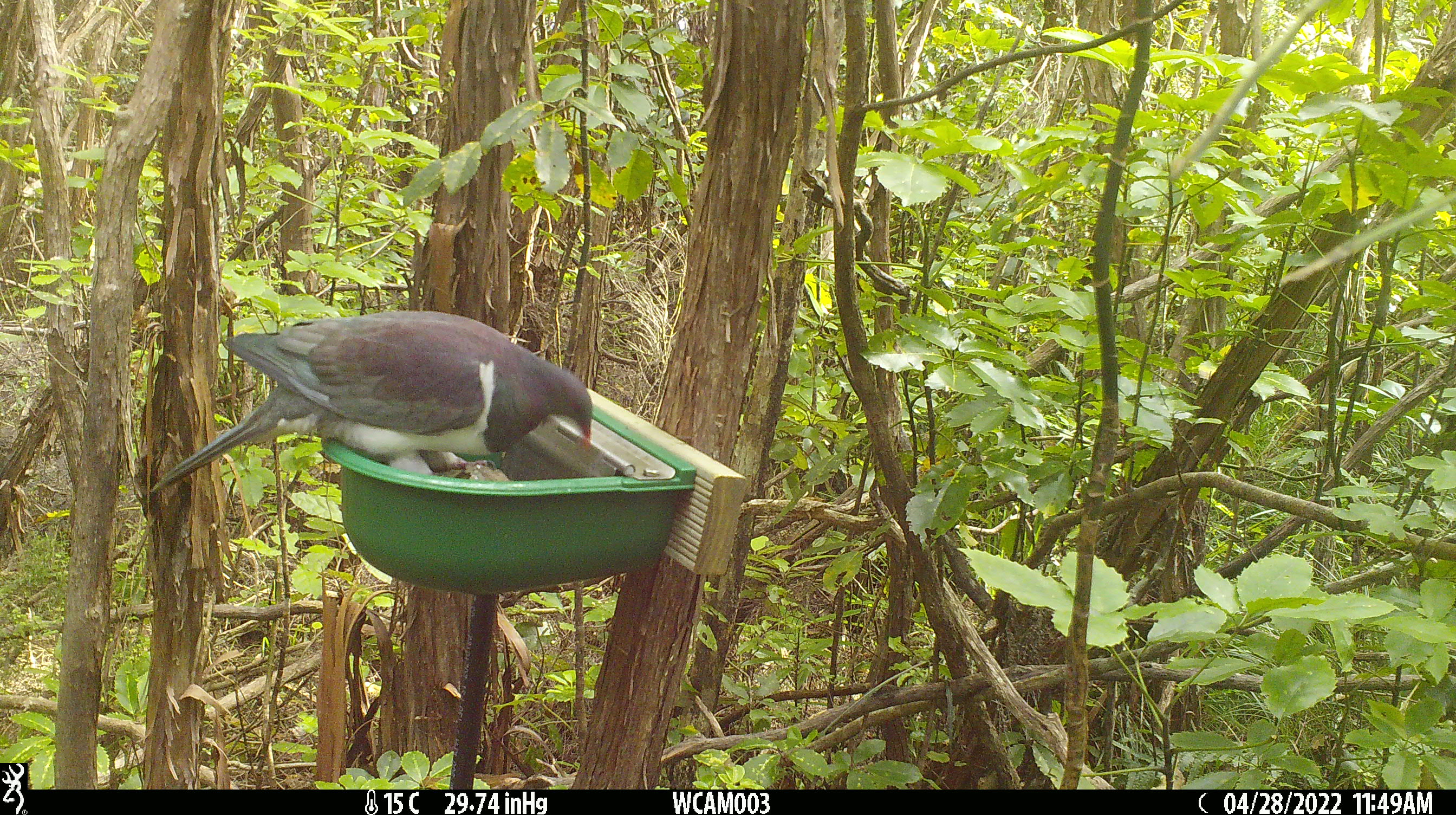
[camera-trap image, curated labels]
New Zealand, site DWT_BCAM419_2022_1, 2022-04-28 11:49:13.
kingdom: Animalia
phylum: Chordata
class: Aves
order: Columbiformes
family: Columbidae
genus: Hemiphaga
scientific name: Hemiphaga novaeseelandiae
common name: new zealand pigeon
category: kereru